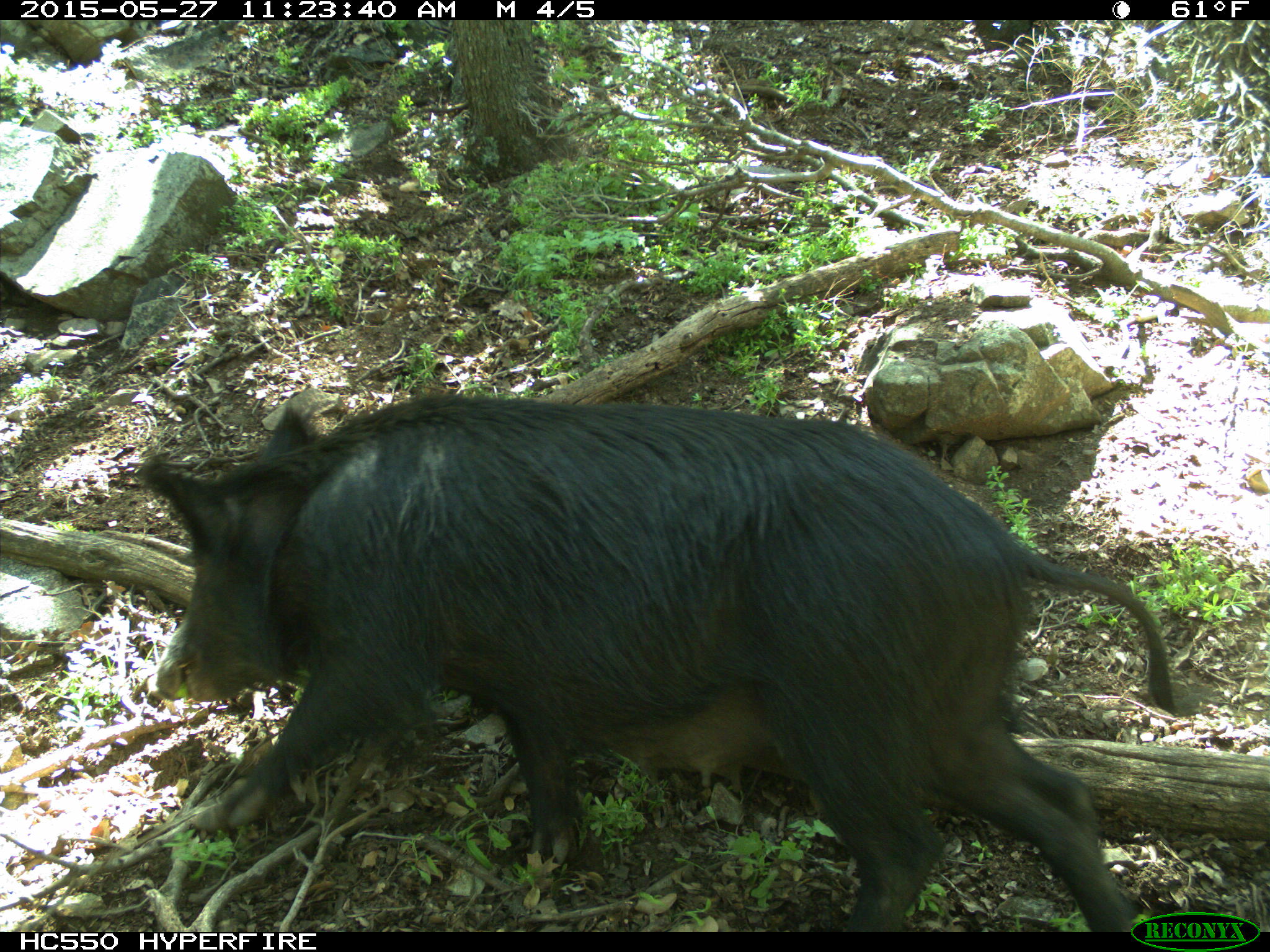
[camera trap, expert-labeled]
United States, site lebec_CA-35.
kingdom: Animalia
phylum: Chordata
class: Mammalia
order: Artiodactyla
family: Suidae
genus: Sus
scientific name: Sus scrofa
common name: wild boar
Sus scrofa (wild boar).